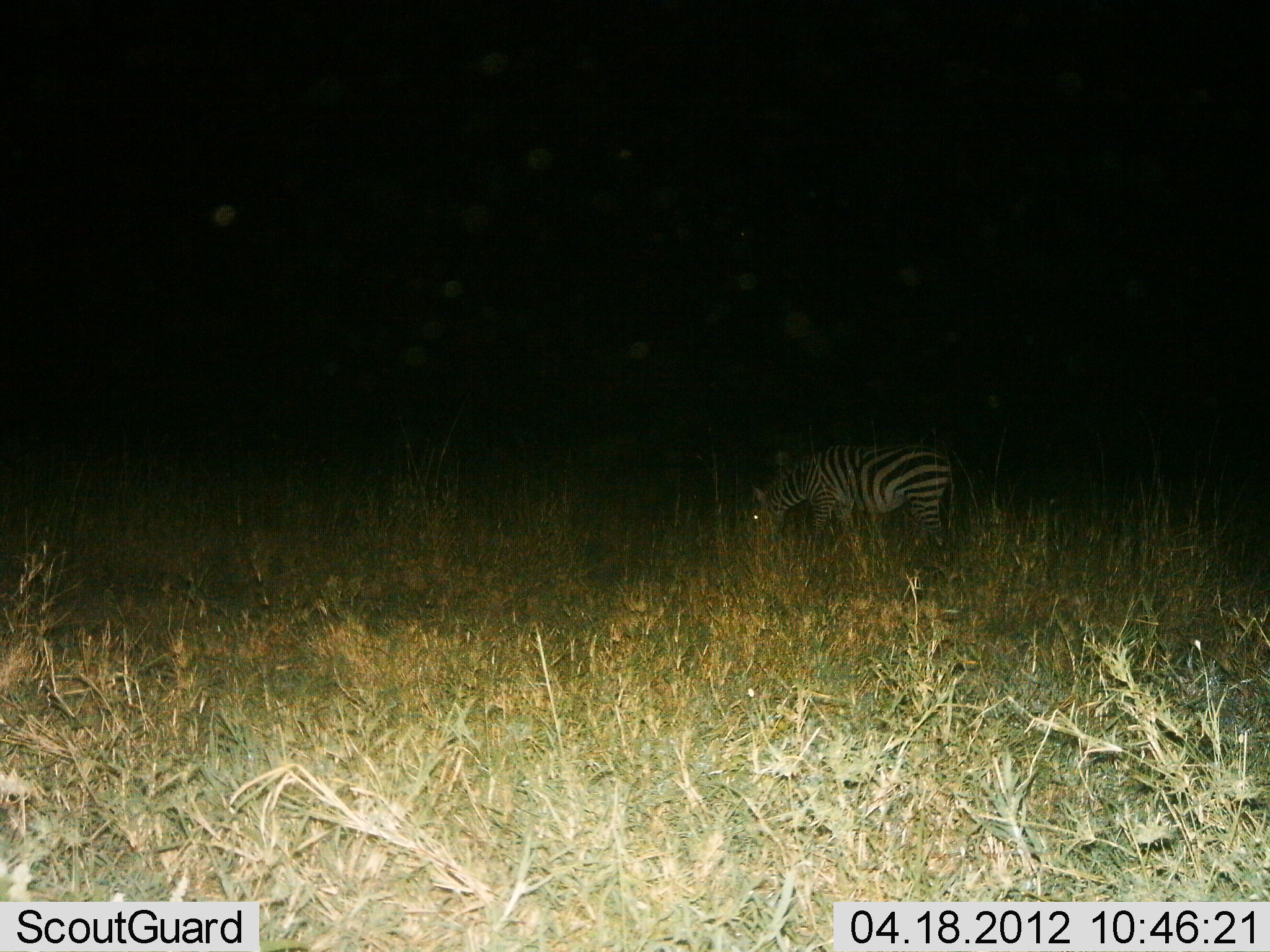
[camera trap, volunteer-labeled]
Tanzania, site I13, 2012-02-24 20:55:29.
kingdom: Animalia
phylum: Chordata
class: Mammalia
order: Perissodactyla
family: Equidae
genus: Equus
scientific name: Equus quagga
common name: plains zebra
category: zebra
Zebra (plains zebra) (Equus quagga), count 1. Behavior (volunteer vote fractions): standing 28%, resting 0%, moving 0%, interacting 0%. Young present (vote fraction): 0%. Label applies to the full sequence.